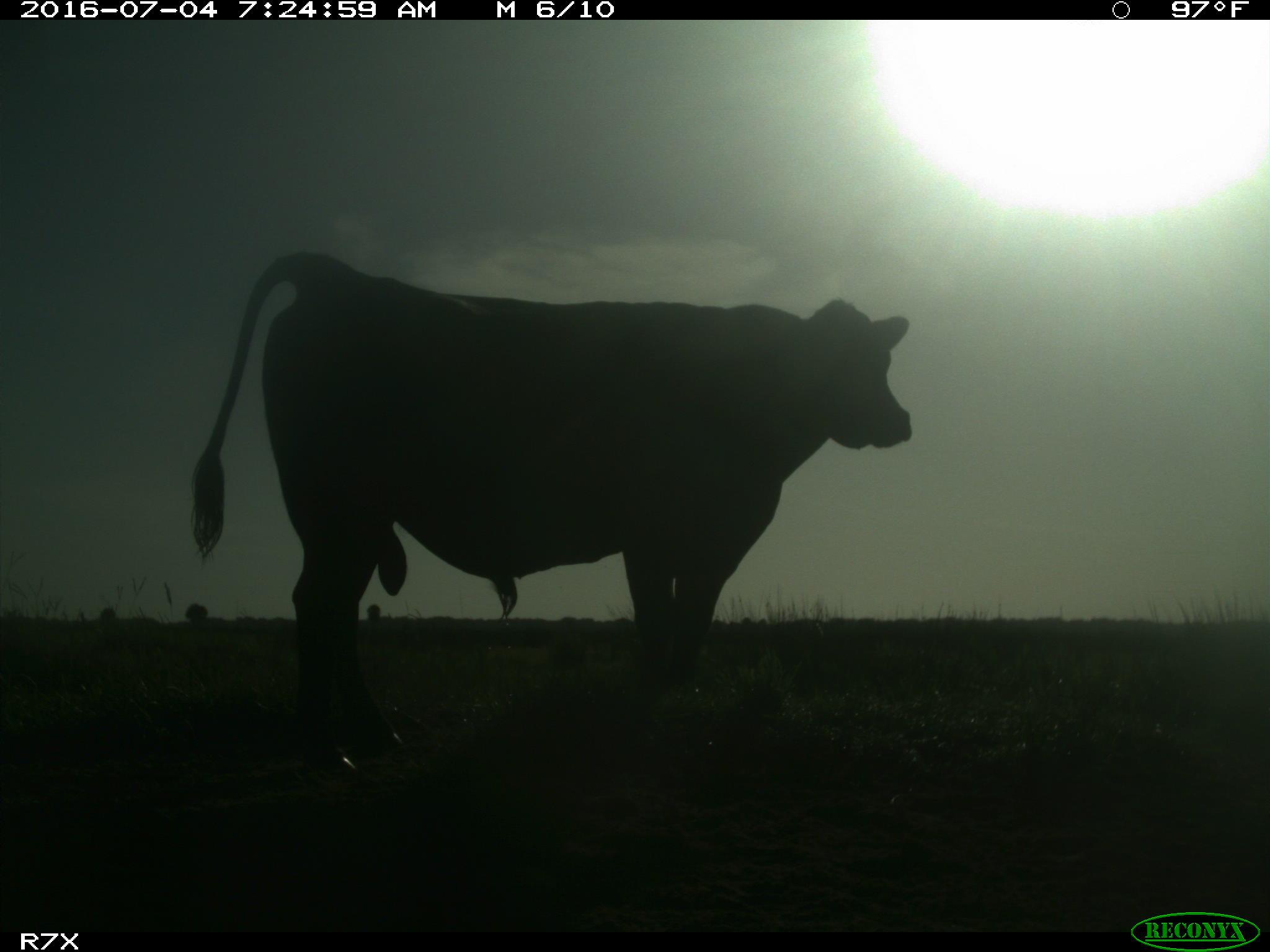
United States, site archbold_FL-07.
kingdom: Animalia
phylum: Chordata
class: Mammalia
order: Artiodactyla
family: Bovidae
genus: Bos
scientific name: Bos taurus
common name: domestic cow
Bos taurus (domestic cow).